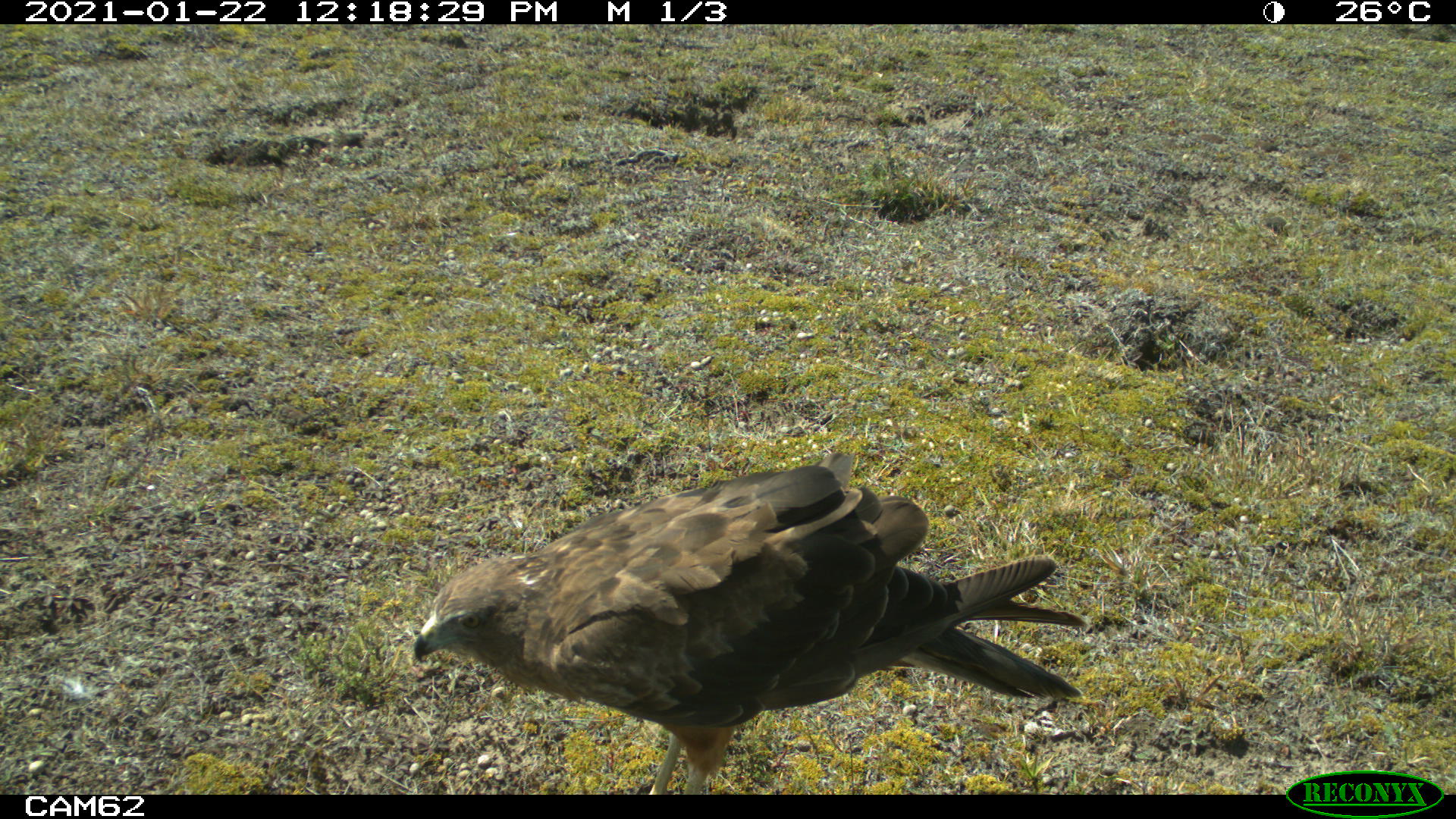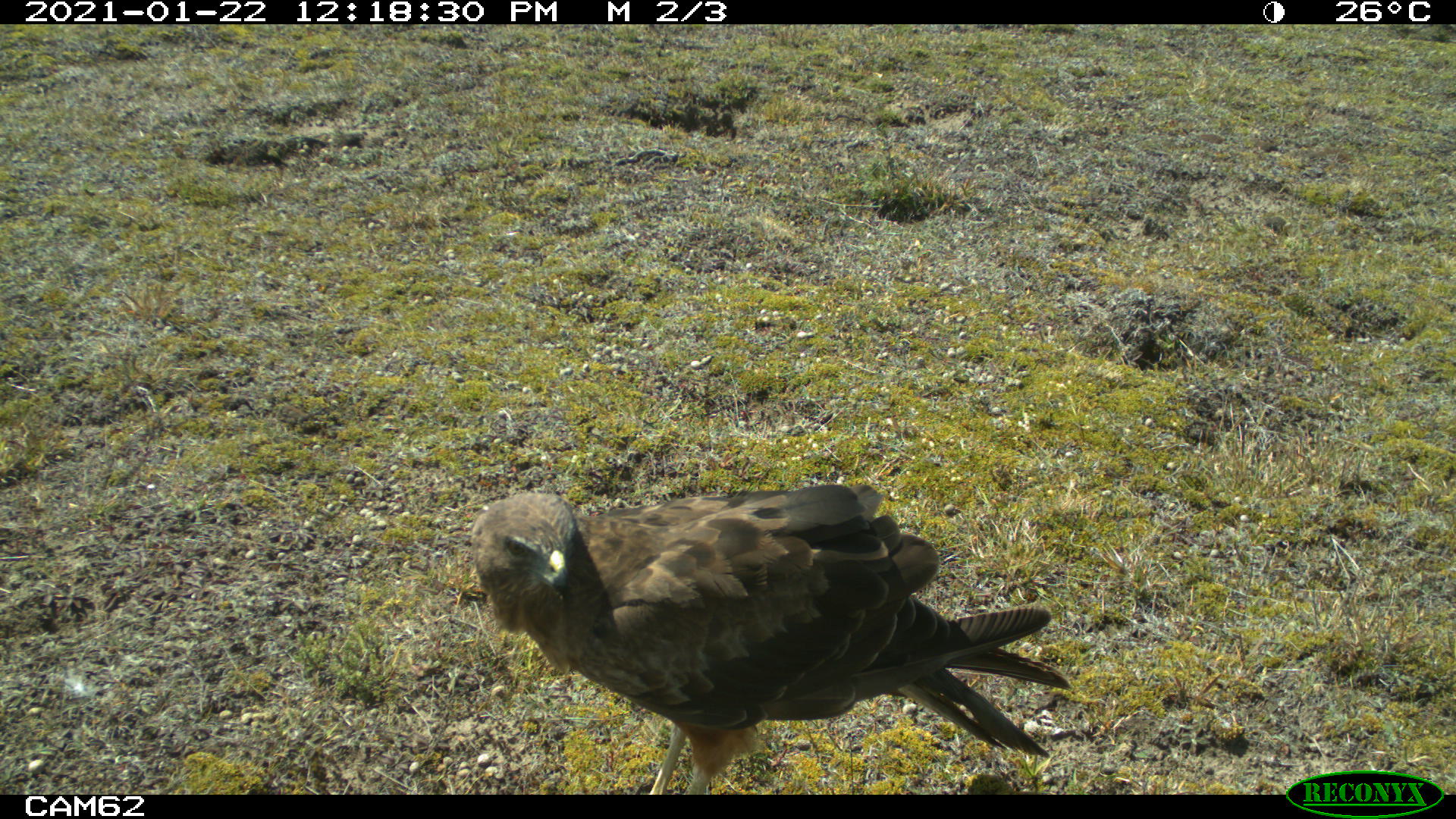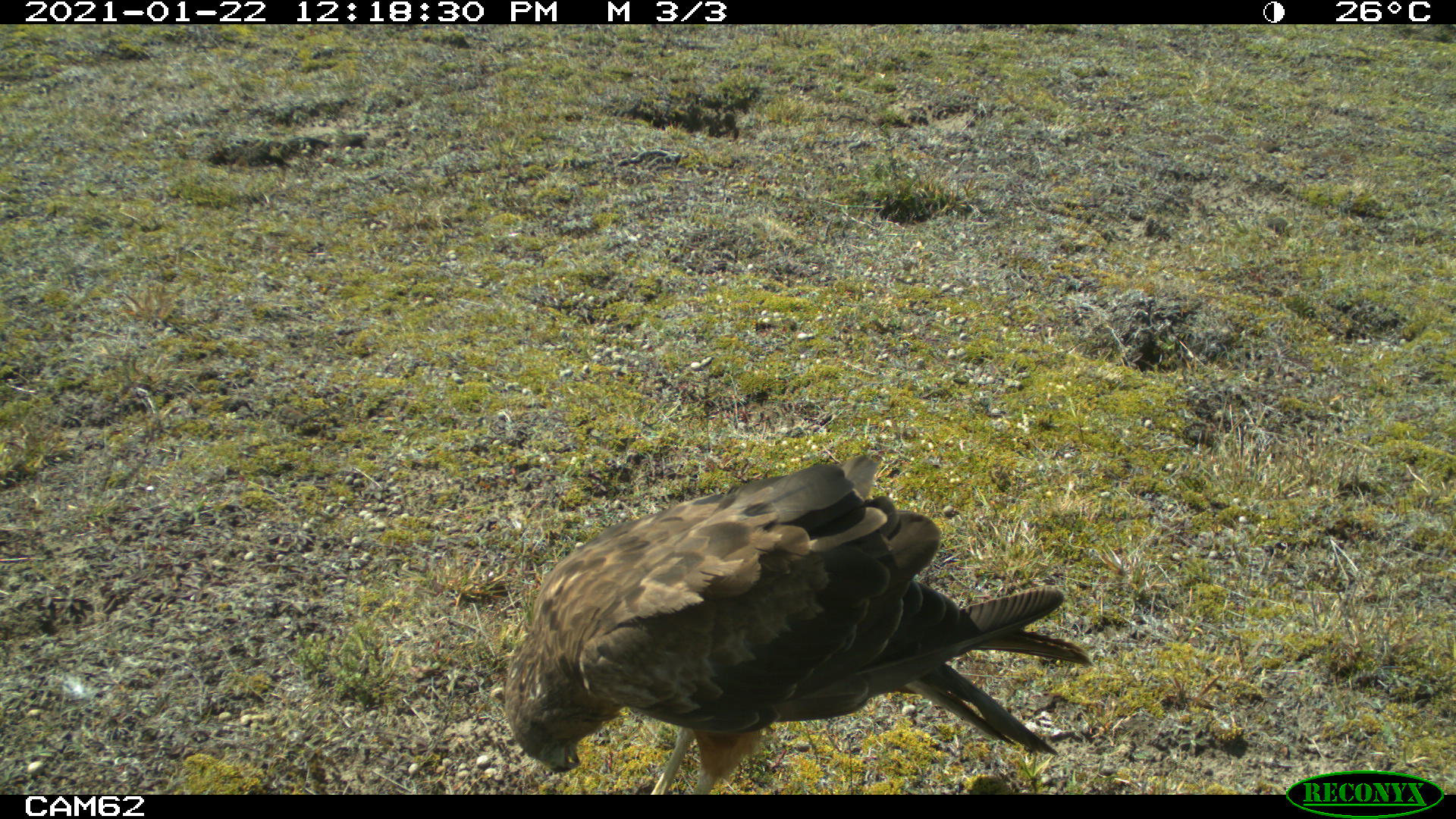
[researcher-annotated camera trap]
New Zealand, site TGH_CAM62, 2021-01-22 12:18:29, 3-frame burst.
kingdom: Animalia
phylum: Chordata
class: Aves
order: Accipitriformes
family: Accipitridae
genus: Circus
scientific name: Circus approximans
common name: swamp harrier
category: harrier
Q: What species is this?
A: Harrier (swamp harrier) (Circus approximans).